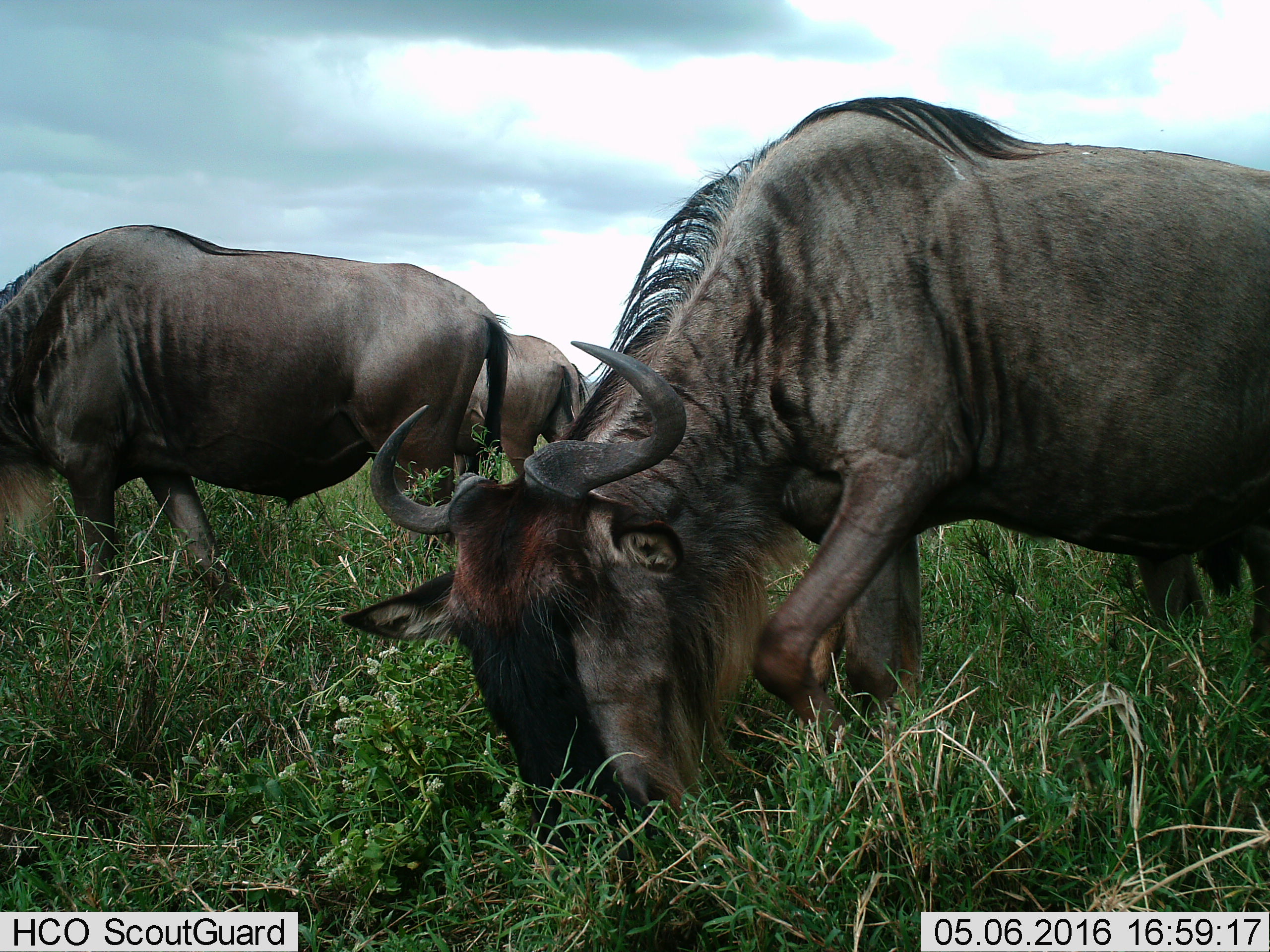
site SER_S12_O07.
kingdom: Animalia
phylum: Chordata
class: Mammalia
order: Artiodactyla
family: Bovidae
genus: Connochaetes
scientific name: Connochaetes taurinus taurinus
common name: blue wildebeest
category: wildebeestblue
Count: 3.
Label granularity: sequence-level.